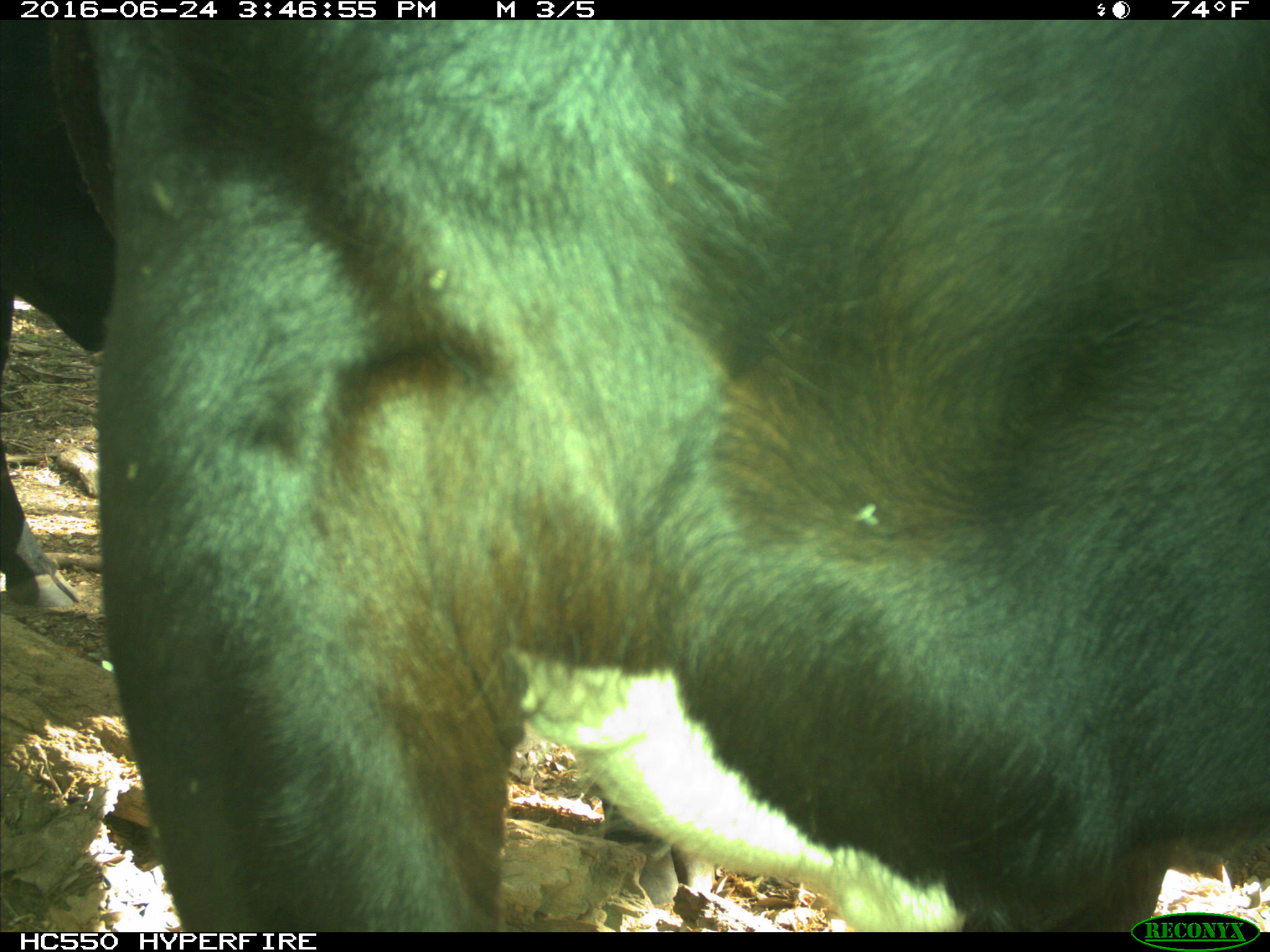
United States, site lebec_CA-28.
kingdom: Animalia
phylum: Chordata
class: Mammalia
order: Artiodactyla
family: Bovidae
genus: Bos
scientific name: Bos taurus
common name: domestic cow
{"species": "Bos taurus (domestic cow)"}